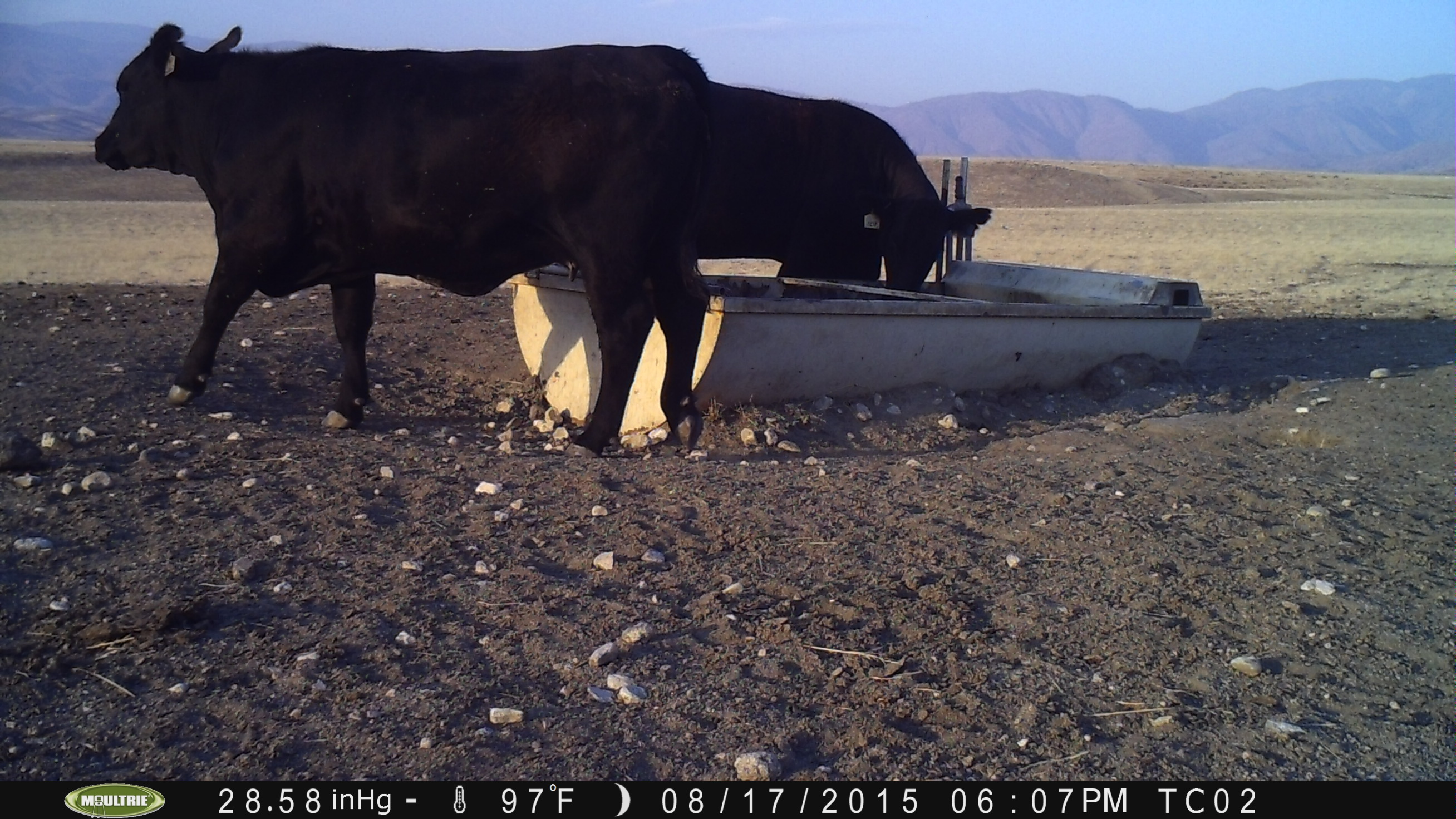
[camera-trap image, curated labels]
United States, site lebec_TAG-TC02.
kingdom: Animalia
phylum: Chordata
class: Mammalia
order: Artiodactyla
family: Bovidae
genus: Bos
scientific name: Bos taurus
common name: domestic cow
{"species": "Bos taurus (domestic cow)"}